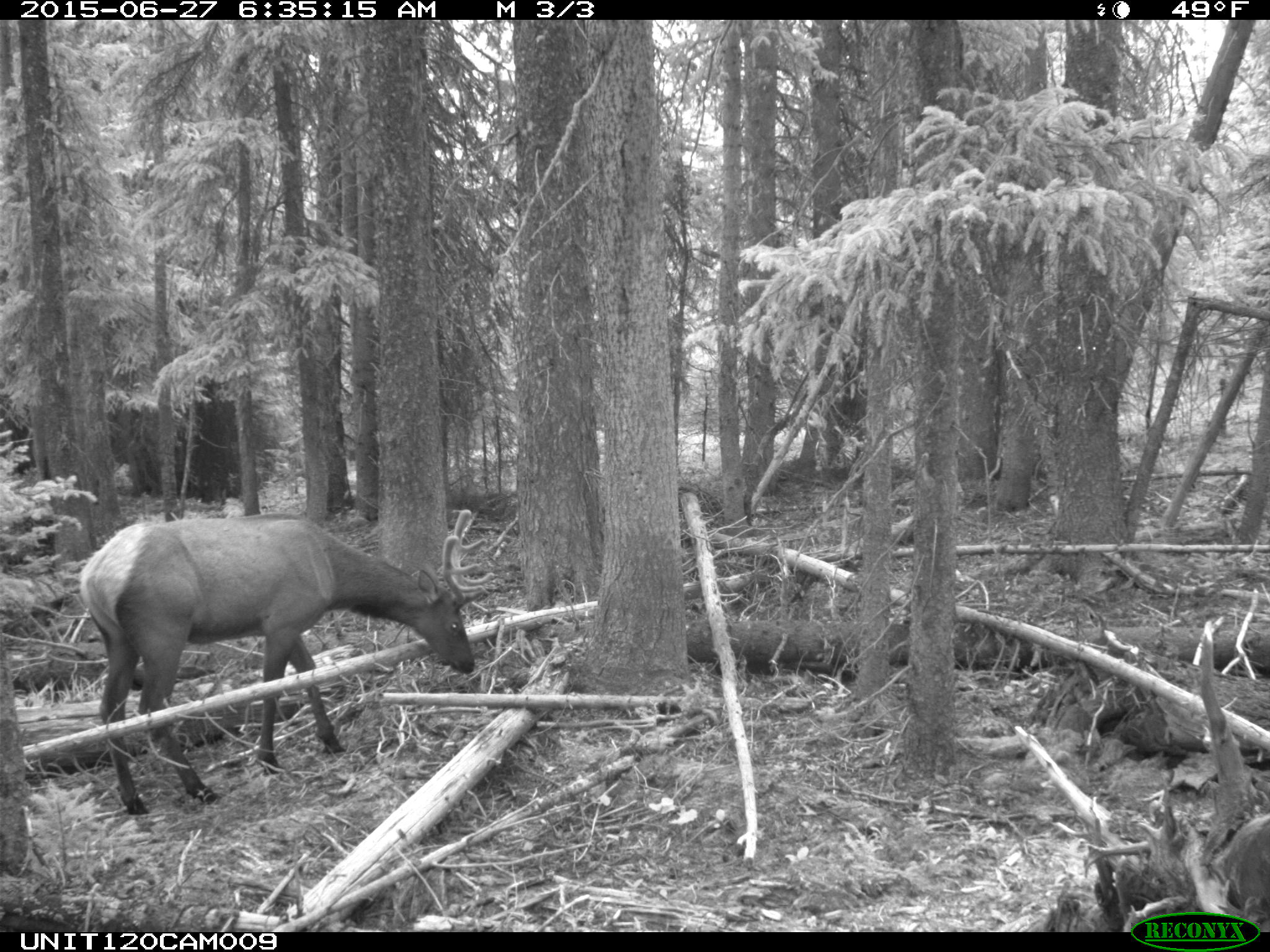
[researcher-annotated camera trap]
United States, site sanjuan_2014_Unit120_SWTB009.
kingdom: Animalia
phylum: Chordata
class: Mammalia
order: Artiodactyla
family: Cervidae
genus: Cervus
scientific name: Cervus elaphus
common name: red deer